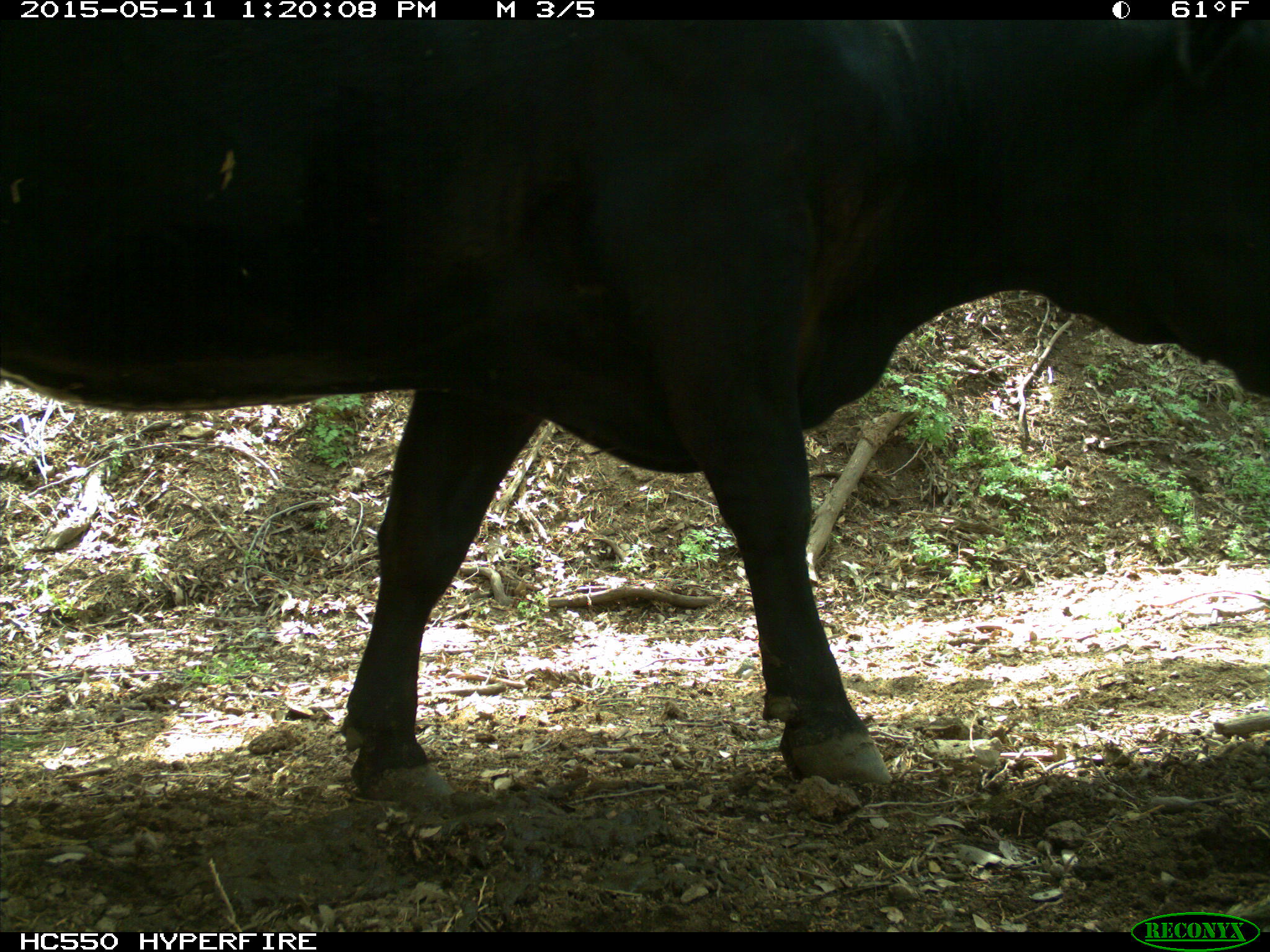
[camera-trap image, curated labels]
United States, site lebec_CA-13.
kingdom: Animalia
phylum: Chordata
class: Mammalia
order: Artiodactyla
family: Bovidae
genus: Bos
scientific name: Bos taurus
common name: domestic cow